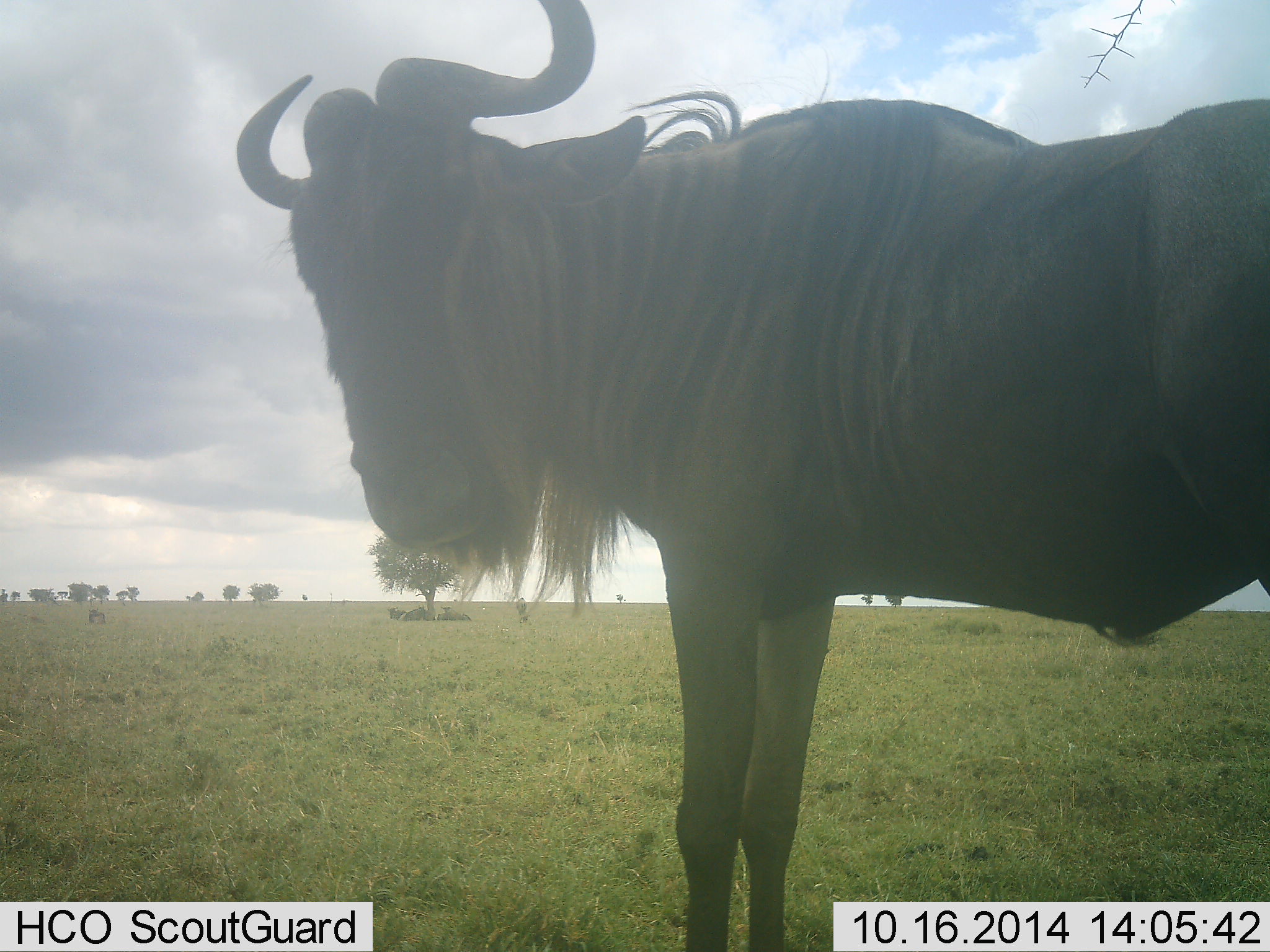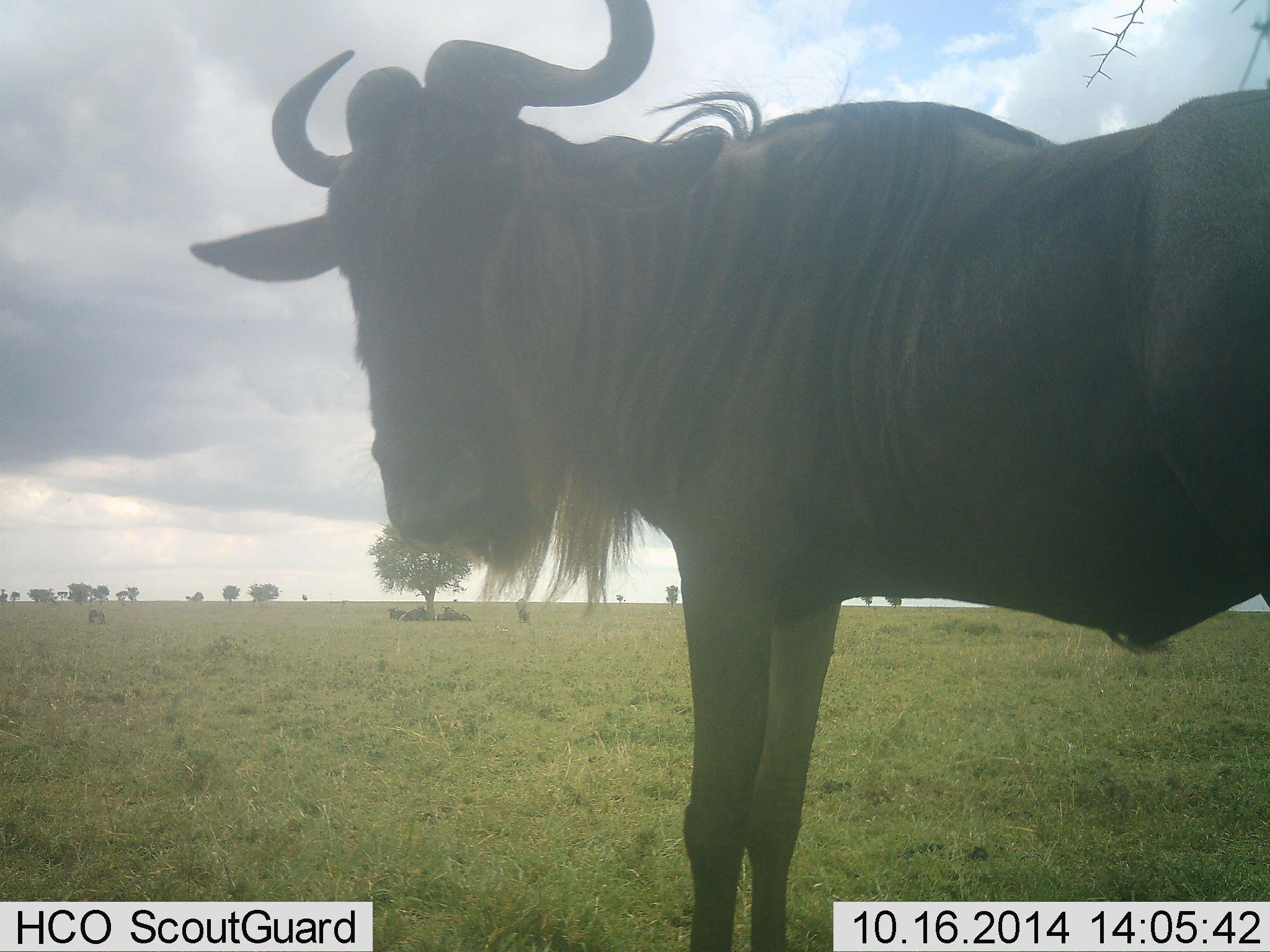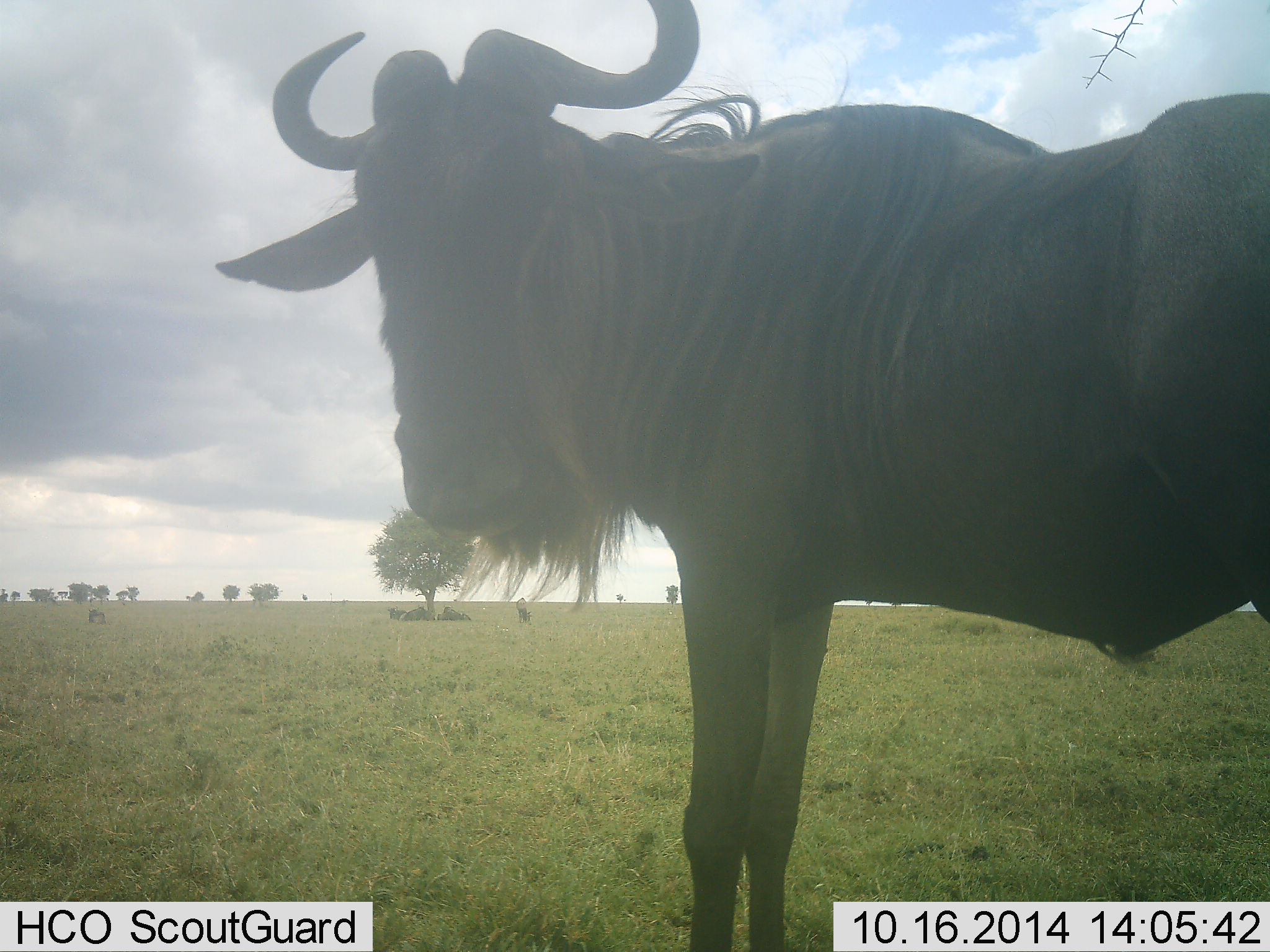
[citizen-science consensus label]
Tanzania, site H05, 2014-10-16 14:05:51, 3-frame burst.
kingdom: Animalia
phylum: Chordata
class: Mammalia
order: Artiodactyla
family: Bovidae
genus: Connochaetes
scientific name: Connochaetes taurinus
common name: blue wildebeest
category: wildebeest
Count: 1.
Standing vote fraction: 100%.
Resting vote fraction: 0%.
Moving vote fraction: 10%.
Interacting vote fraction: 0%.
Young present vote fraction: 0%.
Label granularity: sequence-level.